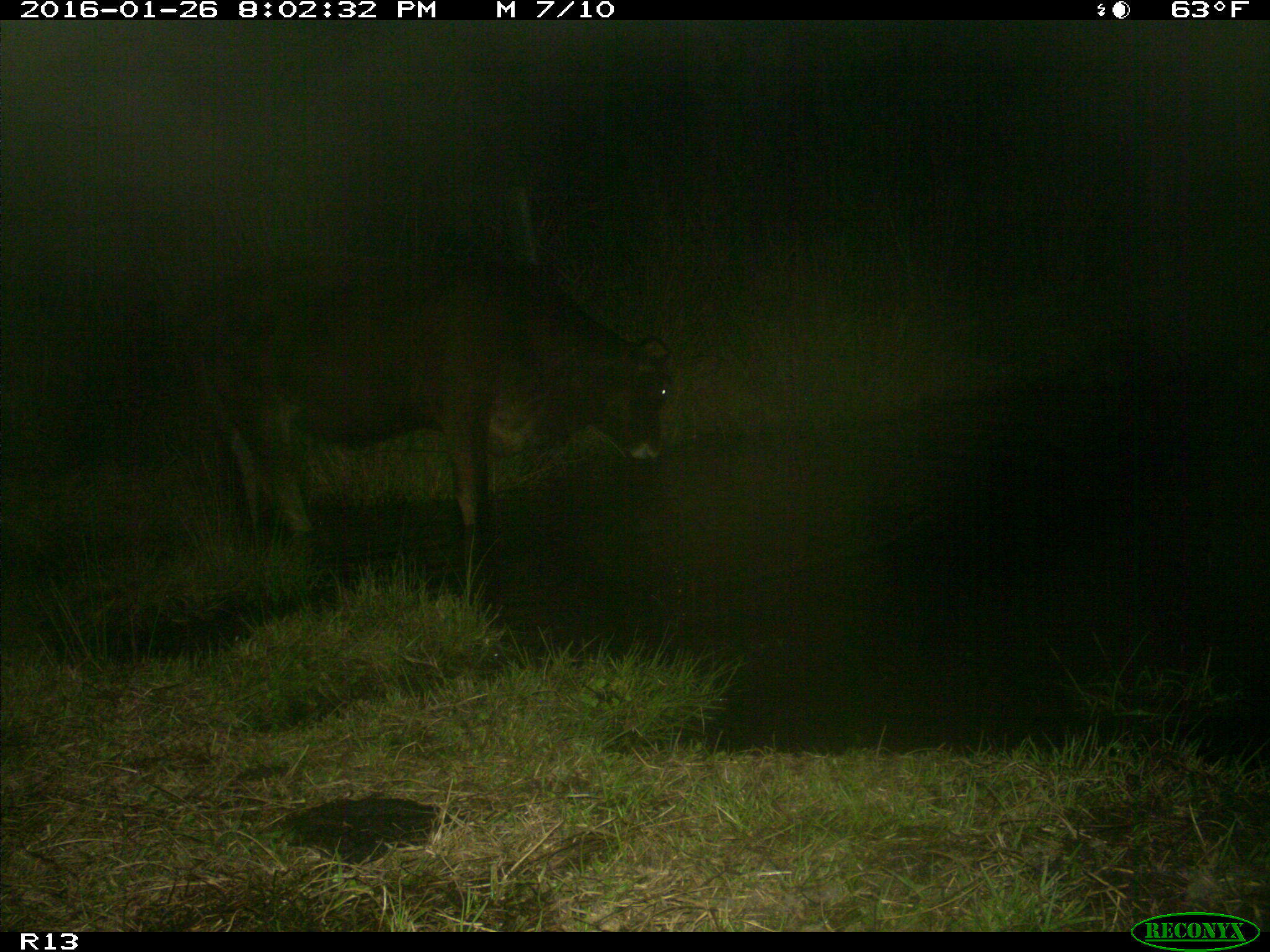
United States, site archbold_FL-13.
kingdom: Animalia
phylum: Chordata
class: Mammalia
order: Artiodactyla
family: Bovidae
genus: Bos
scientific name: Bos taurus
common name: domestic cow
Bos taurus (domestic cow).